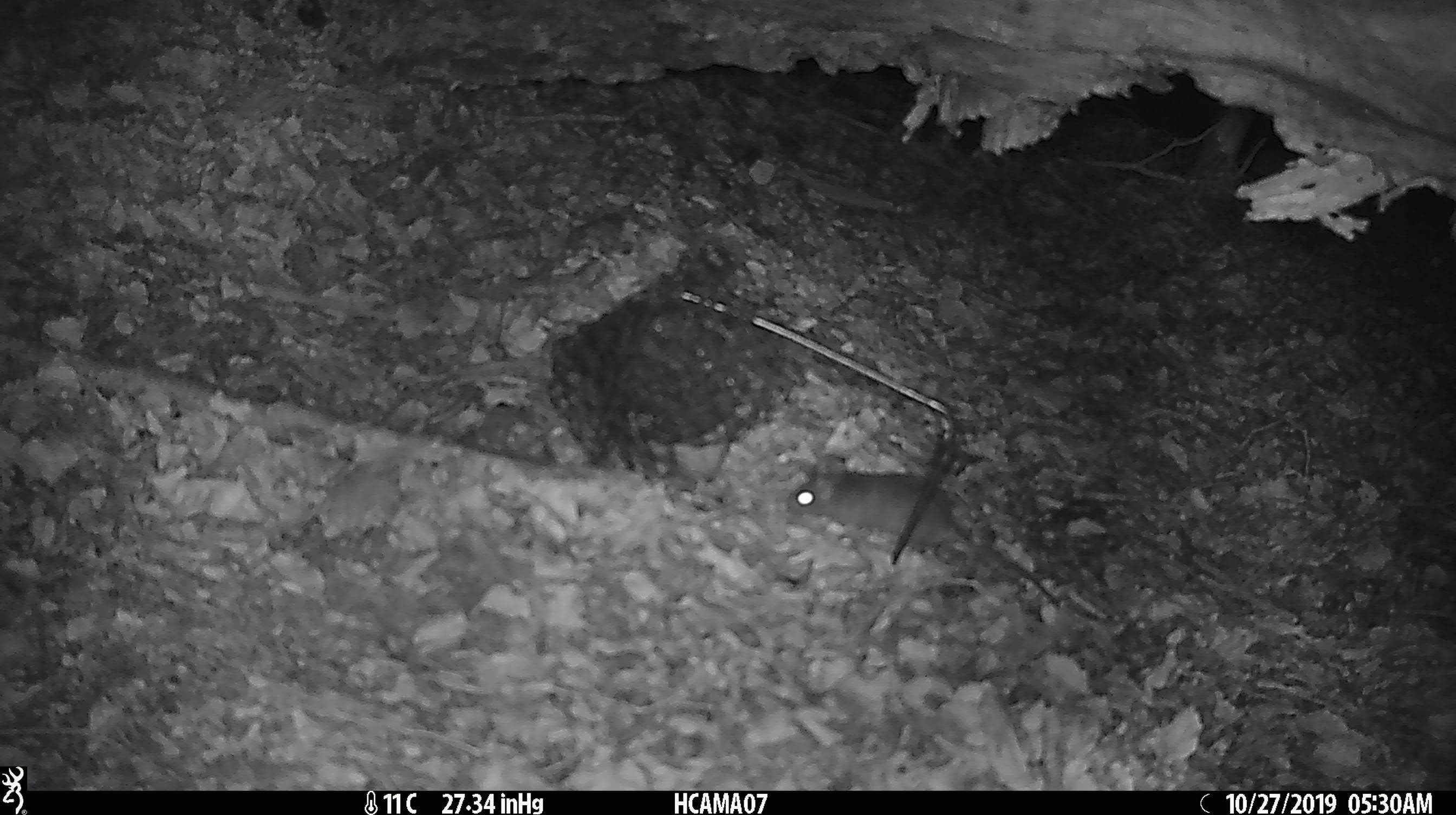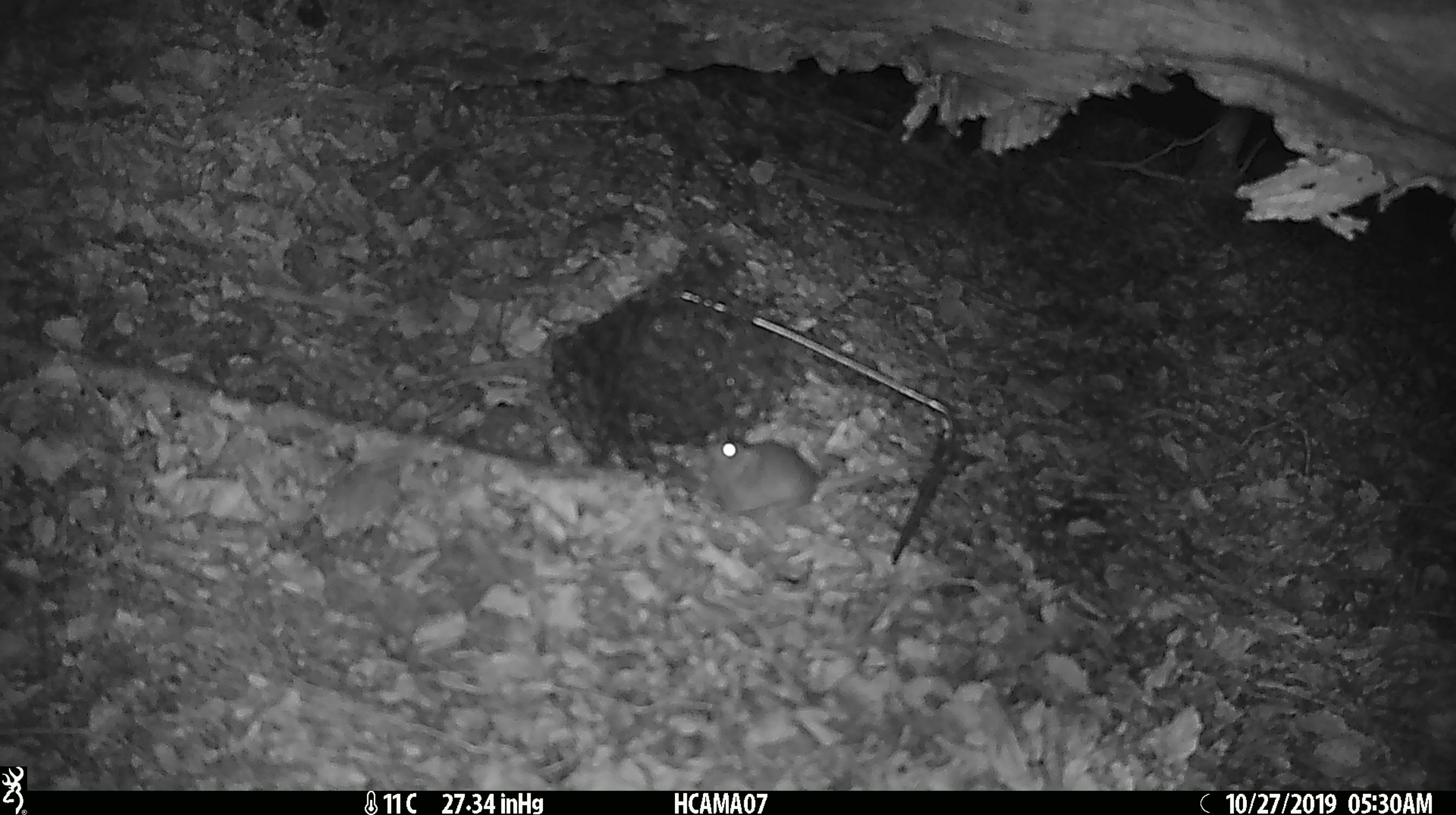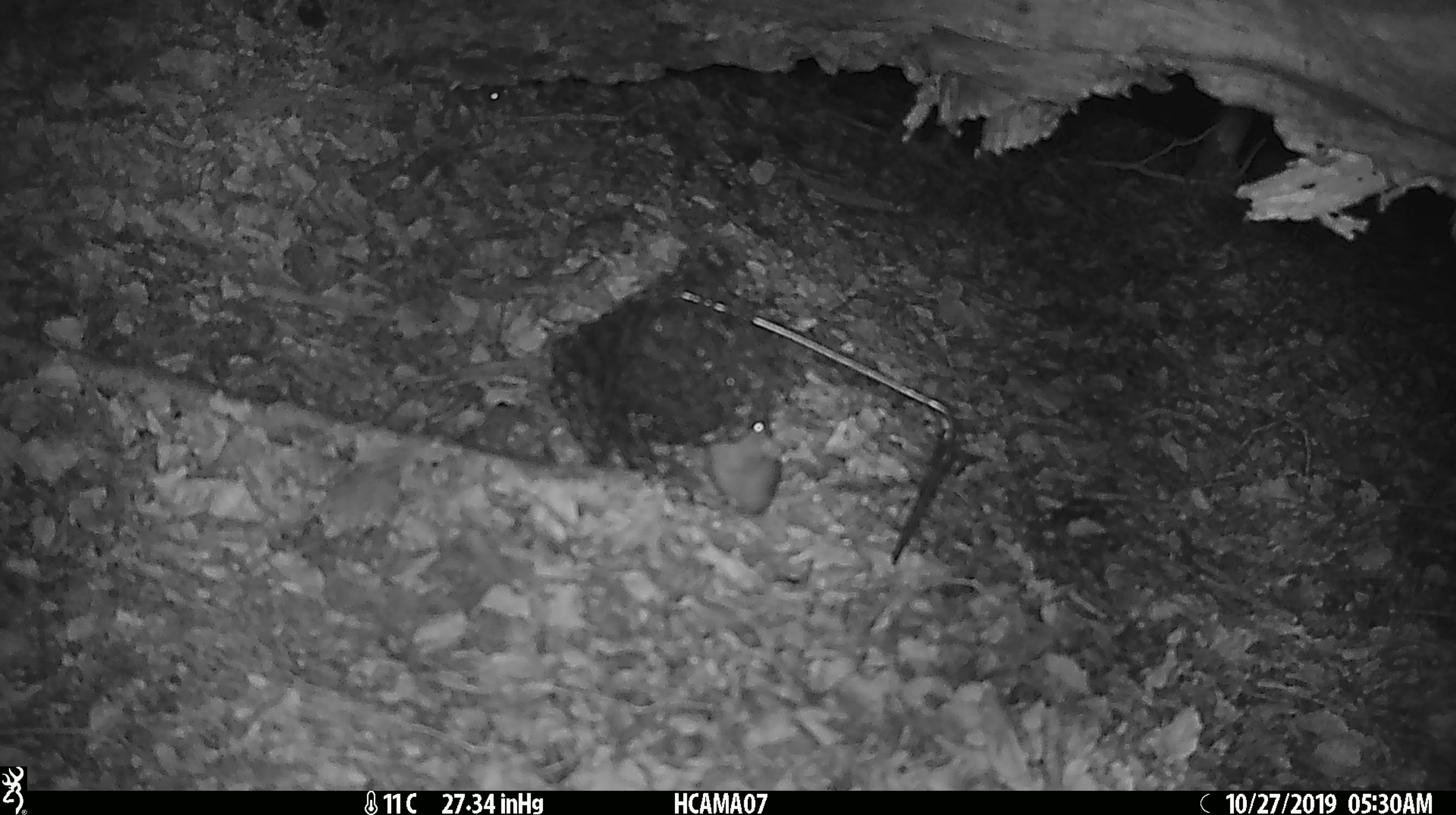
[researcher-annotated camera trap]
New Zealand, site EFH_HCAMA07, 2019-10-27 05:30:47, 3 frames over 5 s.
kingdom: Animalia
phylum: Chordata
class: Mammalia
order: Rodentia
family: Muridae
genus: Mus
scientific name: Mus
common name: mouse